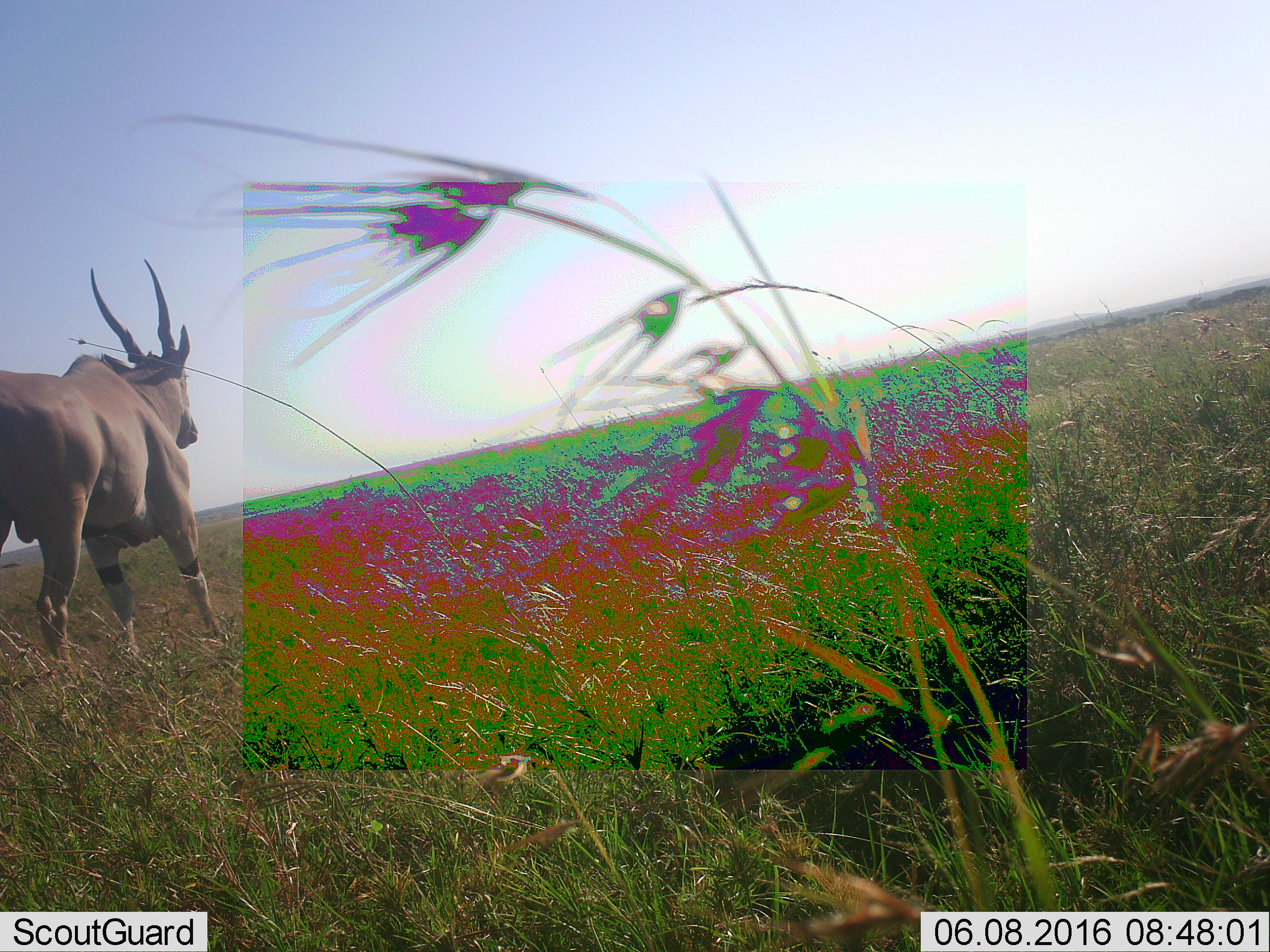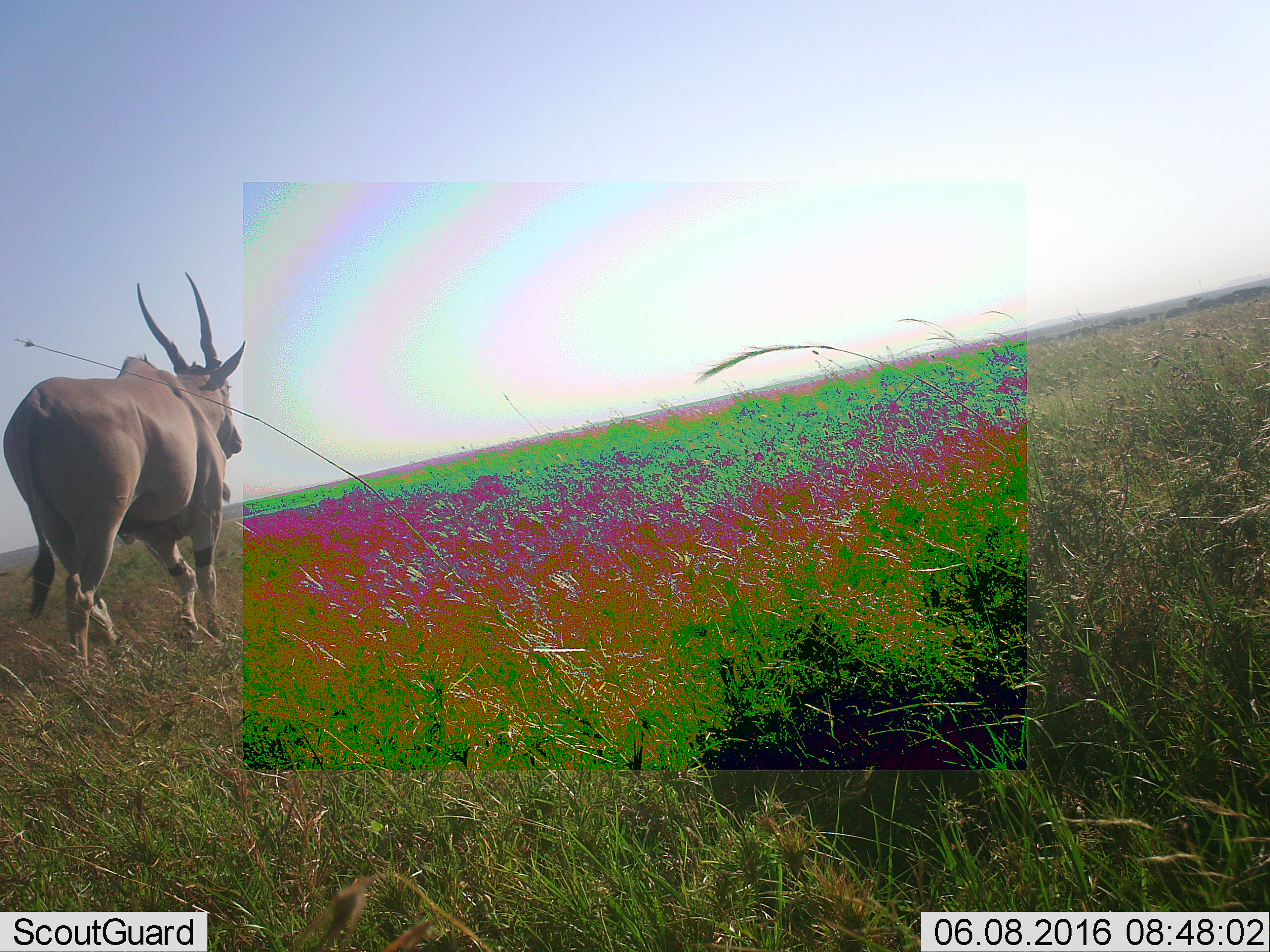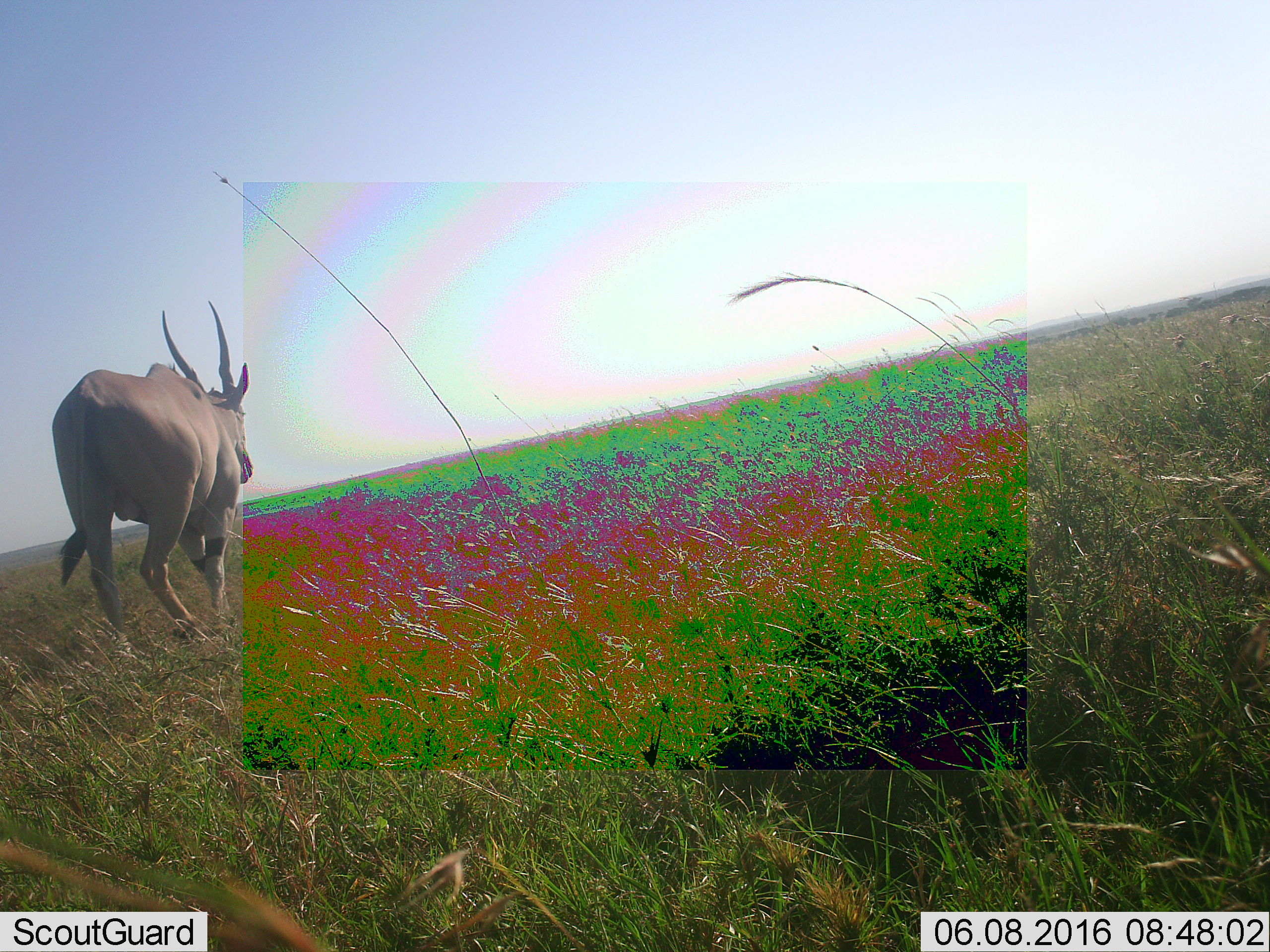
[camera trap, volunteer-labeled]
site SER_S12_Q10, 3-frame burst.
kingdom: Animalia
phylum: Chordata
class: Mammalia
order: Artiodactyla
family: Bovidae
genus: Tragelaphus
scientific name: Tragelaphus oryx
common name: eland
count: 1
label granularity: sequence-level